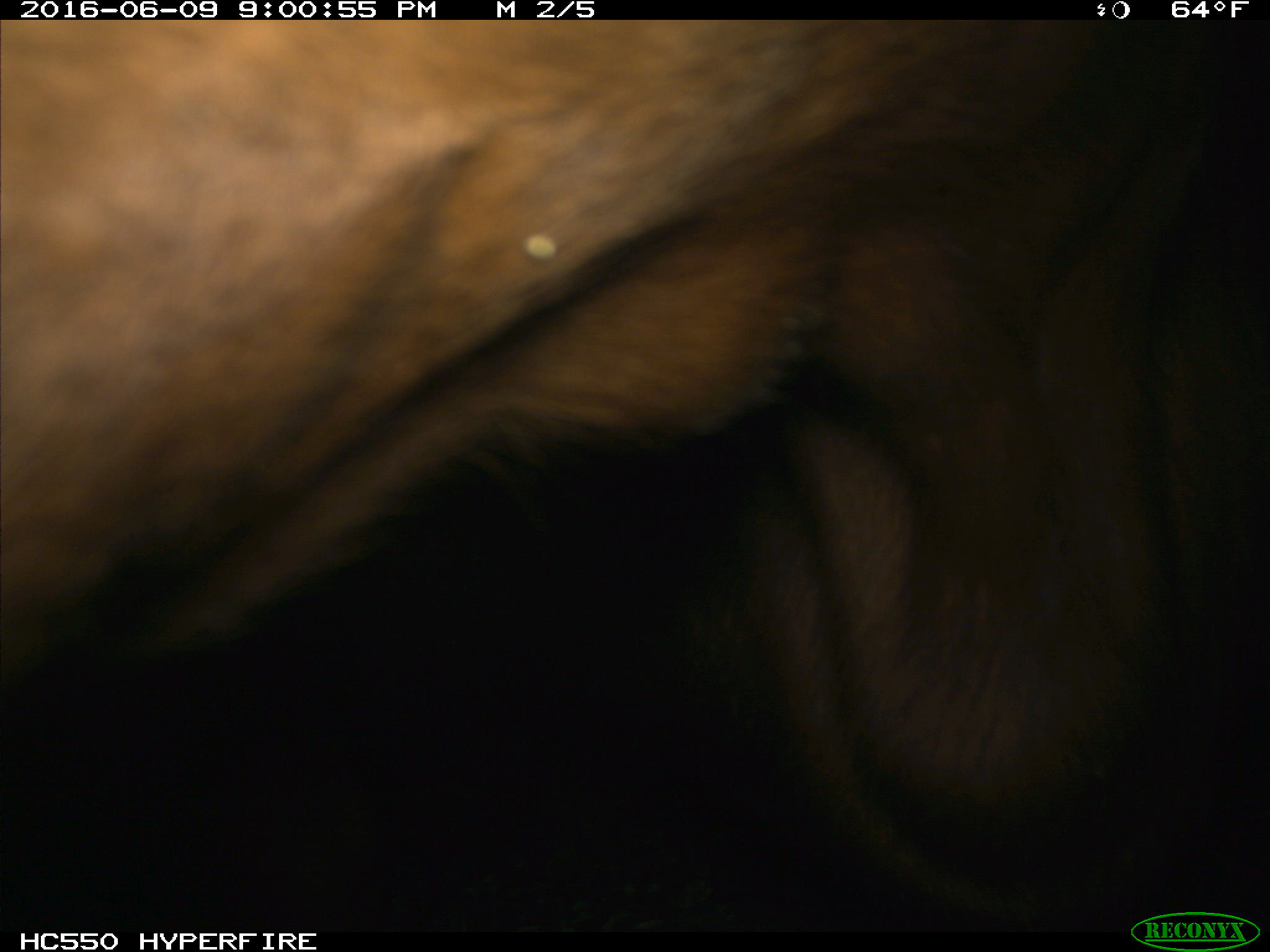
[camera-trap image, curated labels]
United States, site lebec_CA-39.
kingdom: Animalia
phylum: Chordata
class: Mammalia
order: Artiodactyla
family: Bovidae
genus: Bos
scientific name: Bos taurus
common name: domestic cow